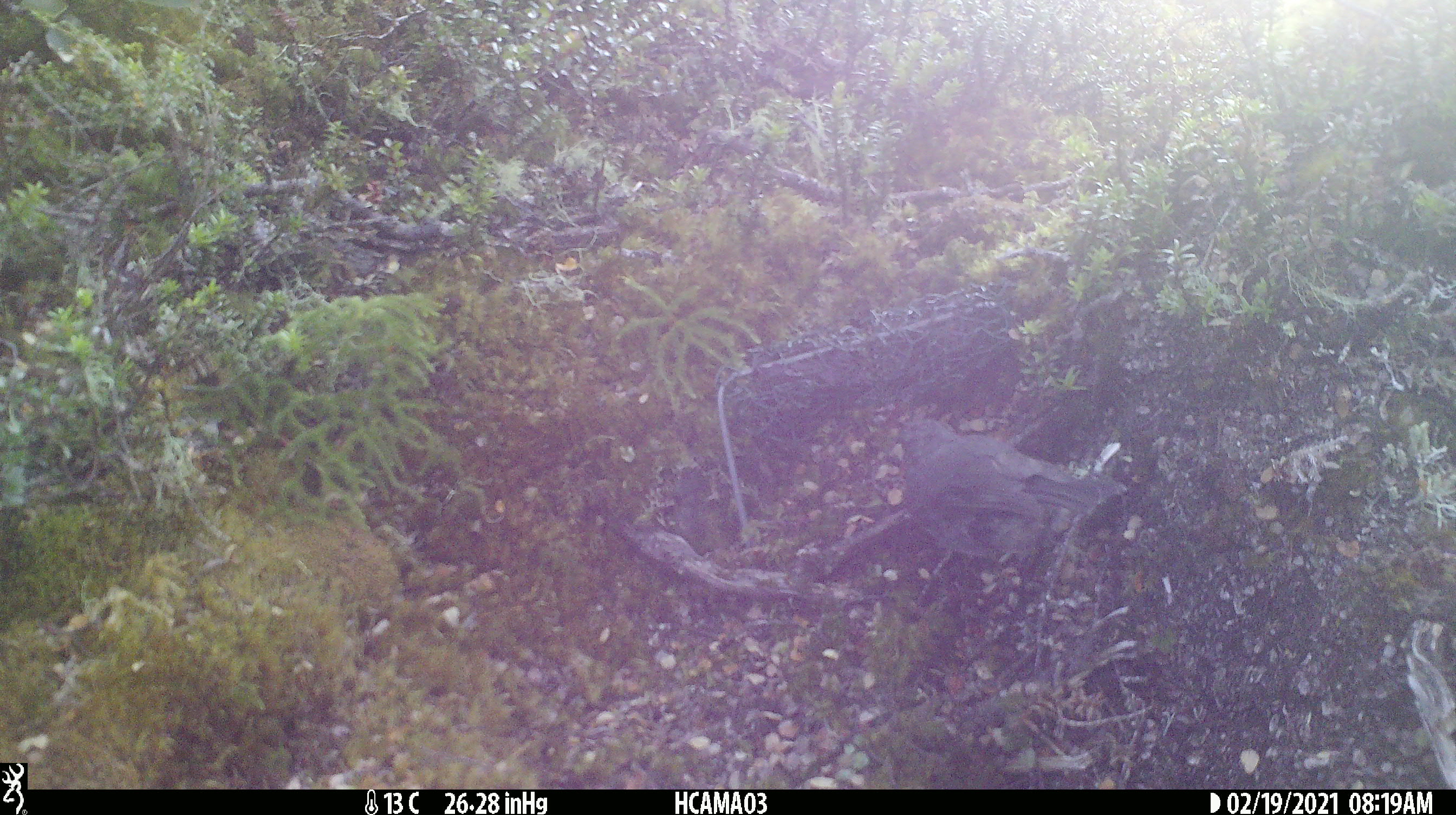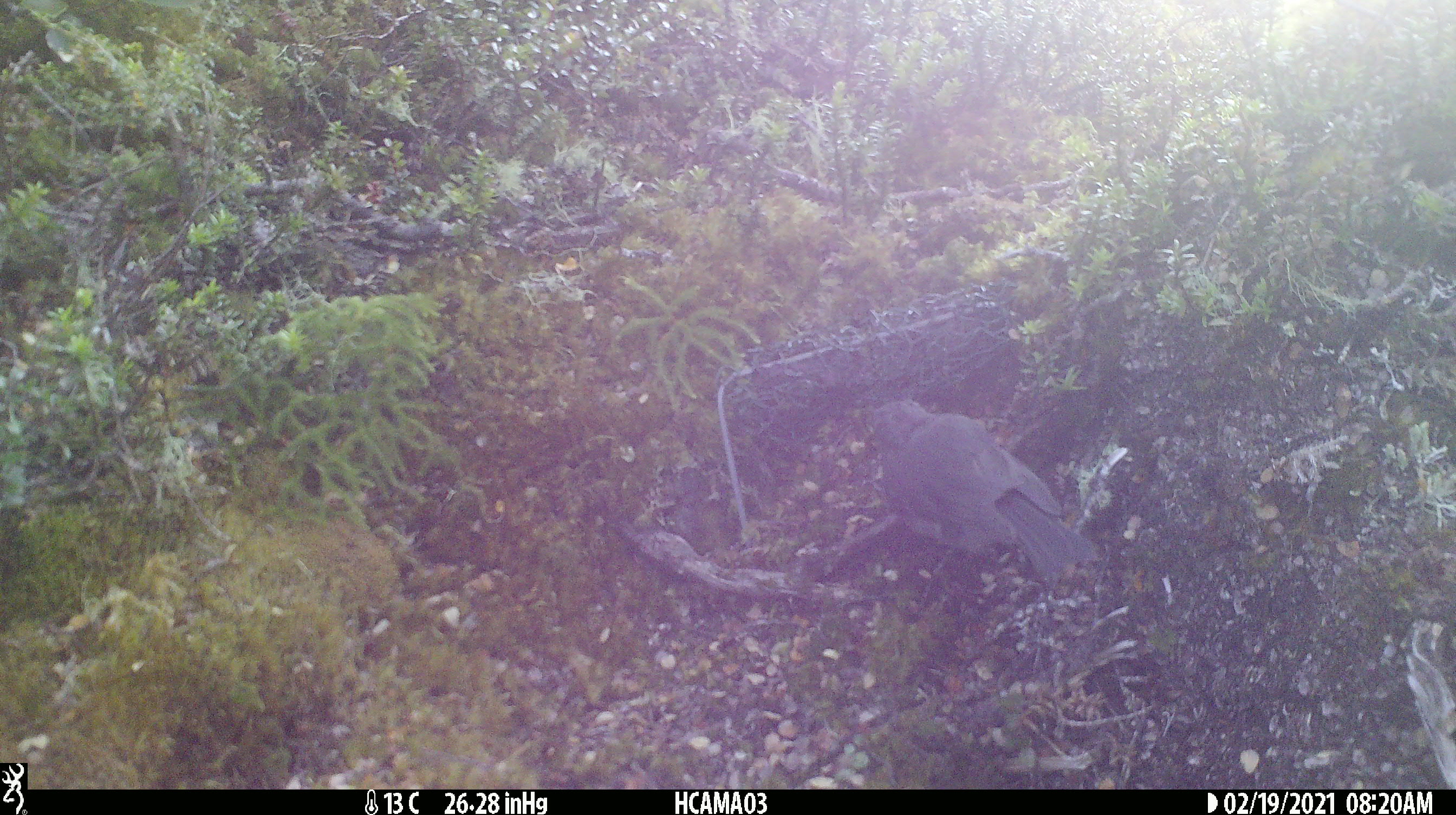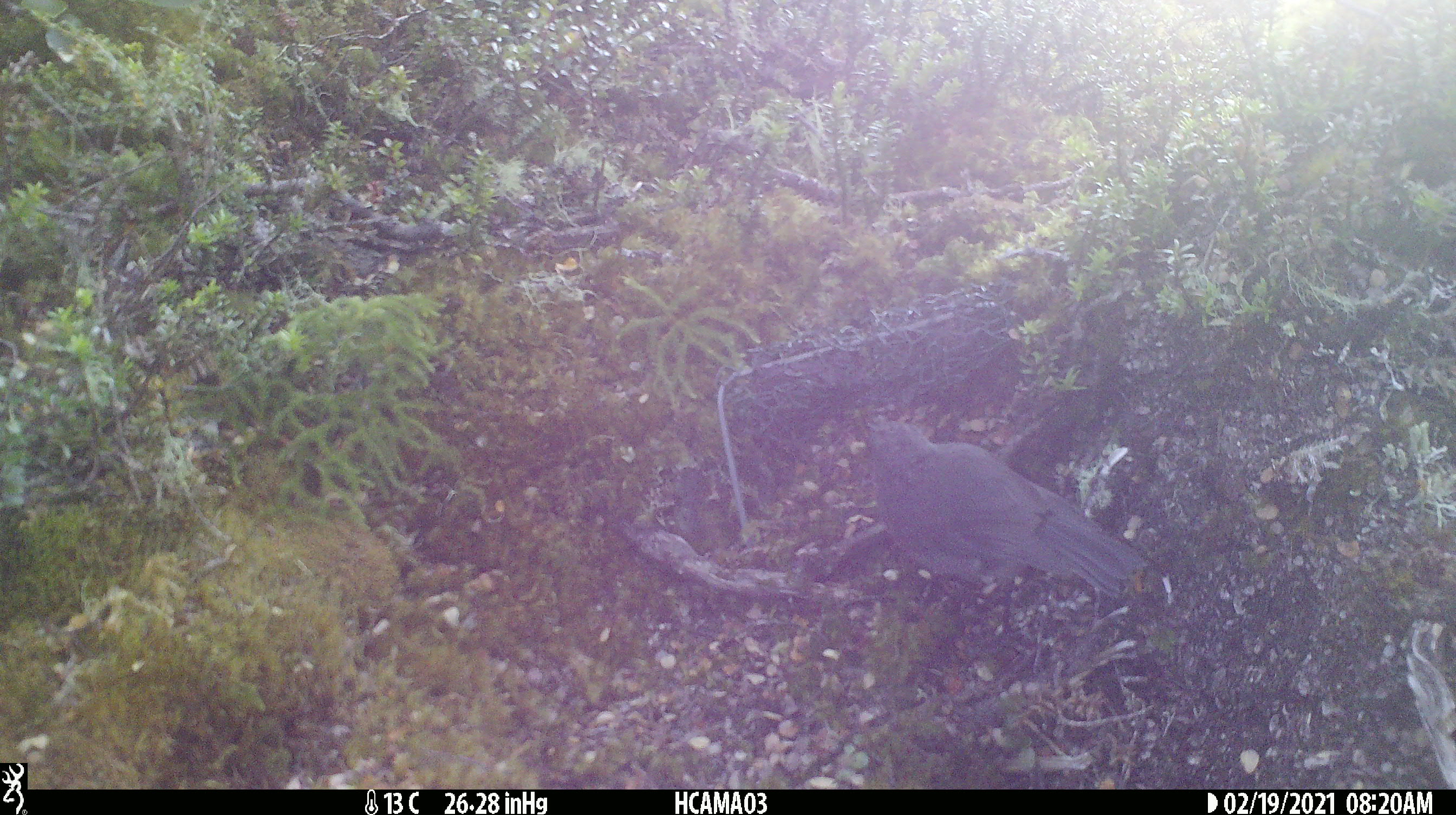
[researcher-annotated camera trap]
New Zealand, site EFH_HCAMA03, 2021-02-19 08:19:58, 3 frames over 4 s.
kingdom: Animalia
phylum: Chordata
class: Aves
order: Passeriformes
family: Petroicidae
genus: Petroica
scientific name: Petroica australis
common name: new zealand robin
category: robin